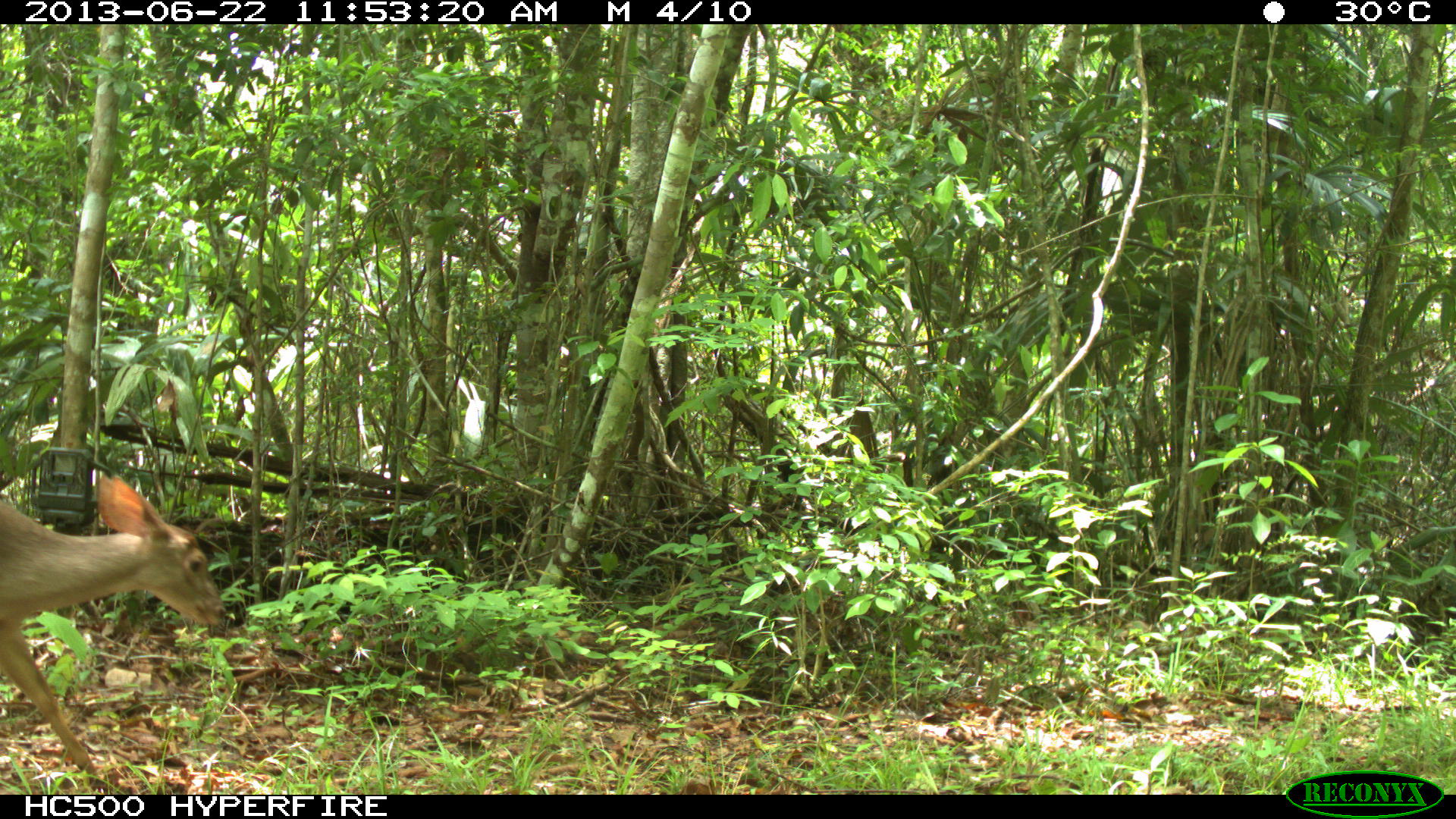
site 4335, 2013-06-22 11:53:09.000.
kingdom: Animalia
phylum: Chordata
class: Mammalia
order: Artiodactyla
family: Cervidae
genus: Odocoileus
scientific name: Odocoileus virginianus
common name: white-tailed deer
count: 1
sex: female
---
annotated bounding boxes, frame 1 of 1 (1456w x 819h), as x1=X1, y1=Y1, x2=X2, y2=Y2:
odocoileus virginianus: x1=0, y1=471, x2=229, y2=795